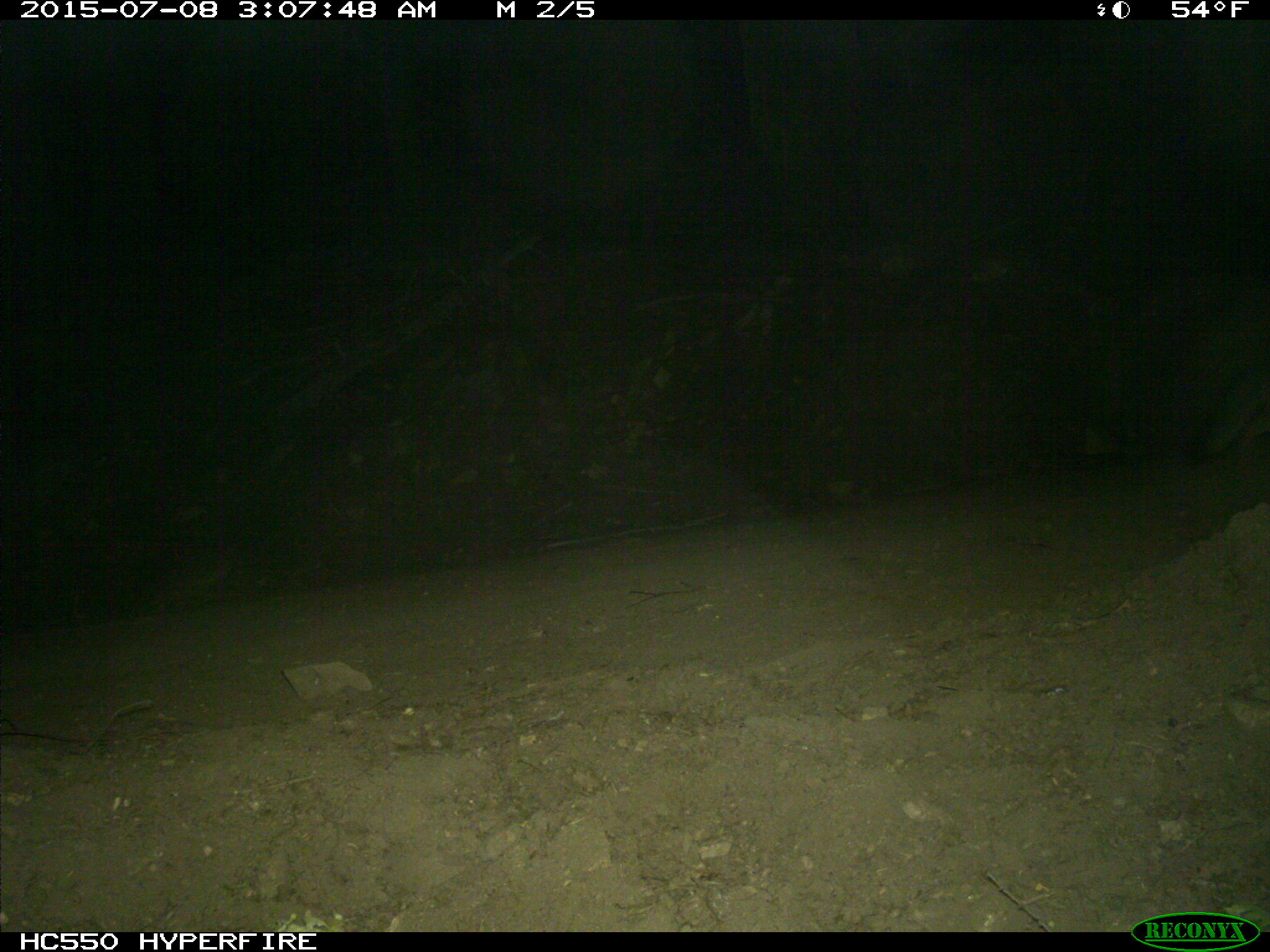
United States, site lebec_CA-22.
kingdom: Animalia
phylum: Chordata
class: Mammalia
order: Carnivora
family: Canidae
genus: Urocyon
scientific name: Urocyon cinereoargenteus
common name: gray fox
Urocyon cinereoargenteus (gray fox).